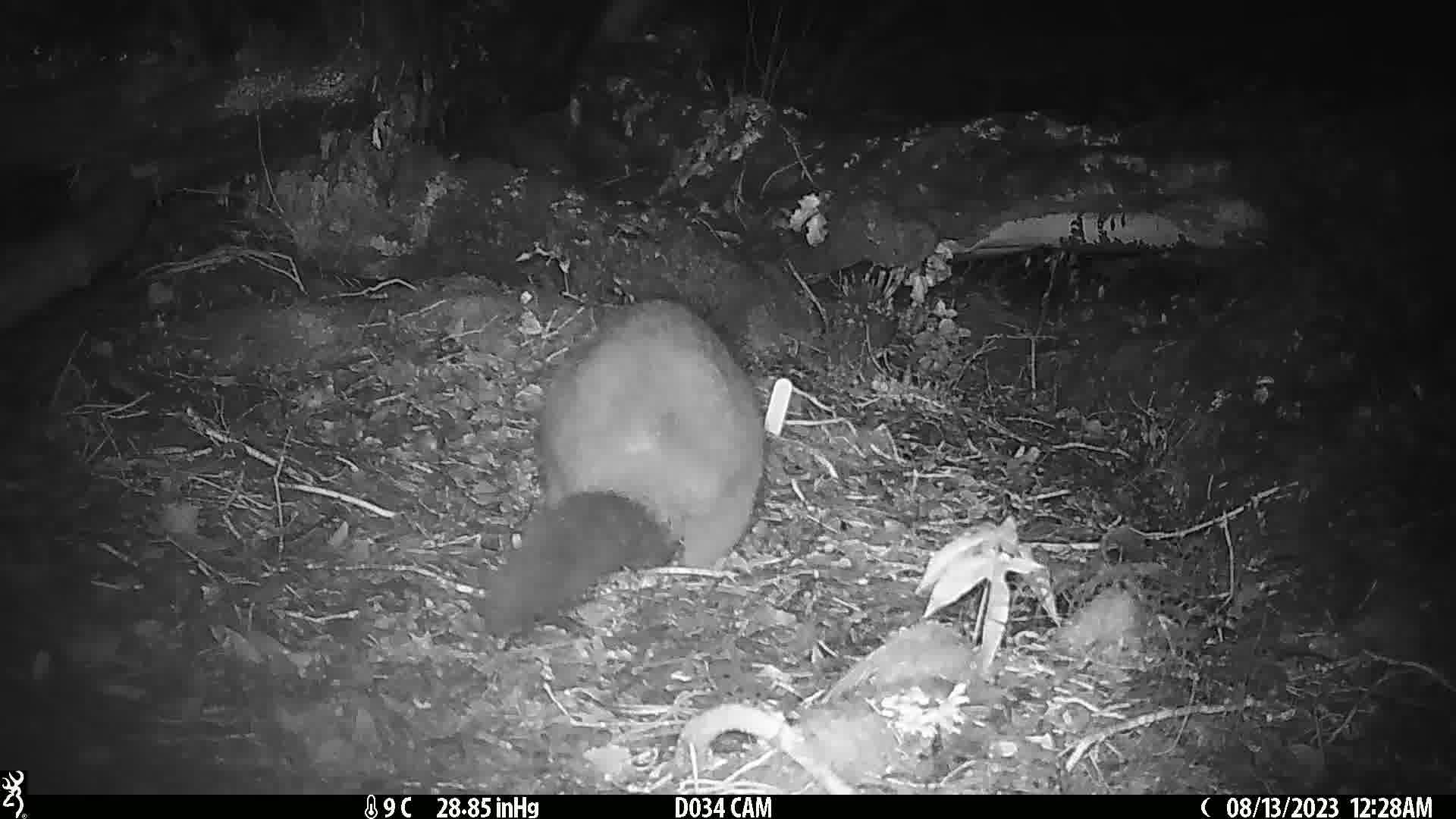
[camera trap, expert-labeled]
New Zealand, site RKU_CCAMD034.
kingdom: Animalia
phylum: Chordata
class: Mammalia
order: Diprotodontia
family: Phalangeridae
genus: Trichosurus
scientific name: Trichosurus vulpecula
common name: common brushtail possum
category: possum